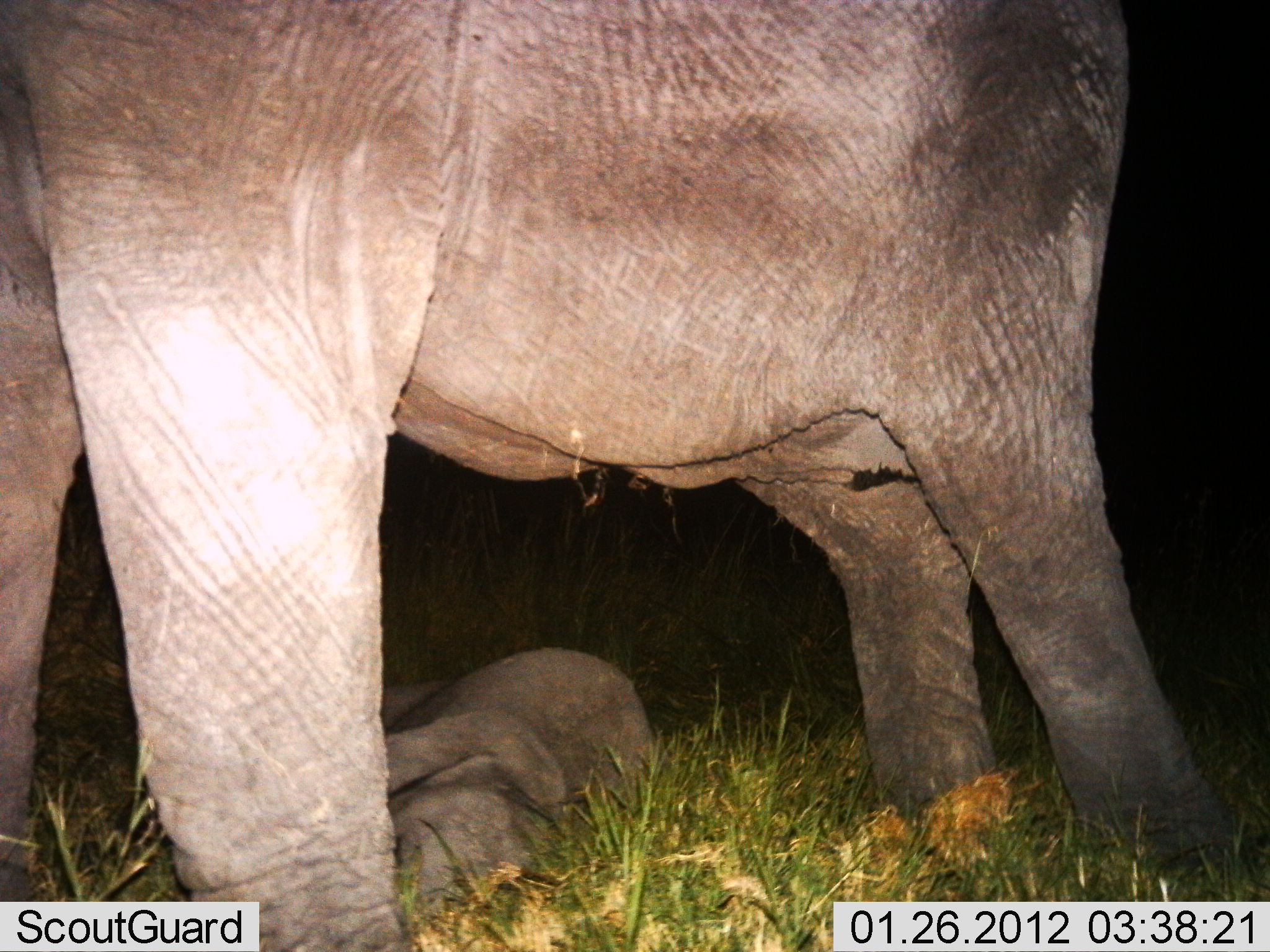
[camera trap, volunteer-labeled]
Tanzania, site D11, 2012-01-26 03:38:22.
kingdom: Animalia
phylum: Chordata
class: Mammalia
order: Proboscidea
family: Elephantidae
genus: Loxodonta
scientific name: Loxodonta africana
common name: african bush elephant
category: elephant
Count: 2.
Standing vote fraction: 78%.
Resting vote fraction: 94%.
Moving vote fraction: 0%.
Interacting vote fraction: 0%.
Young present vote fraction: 89%.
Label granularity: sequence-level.